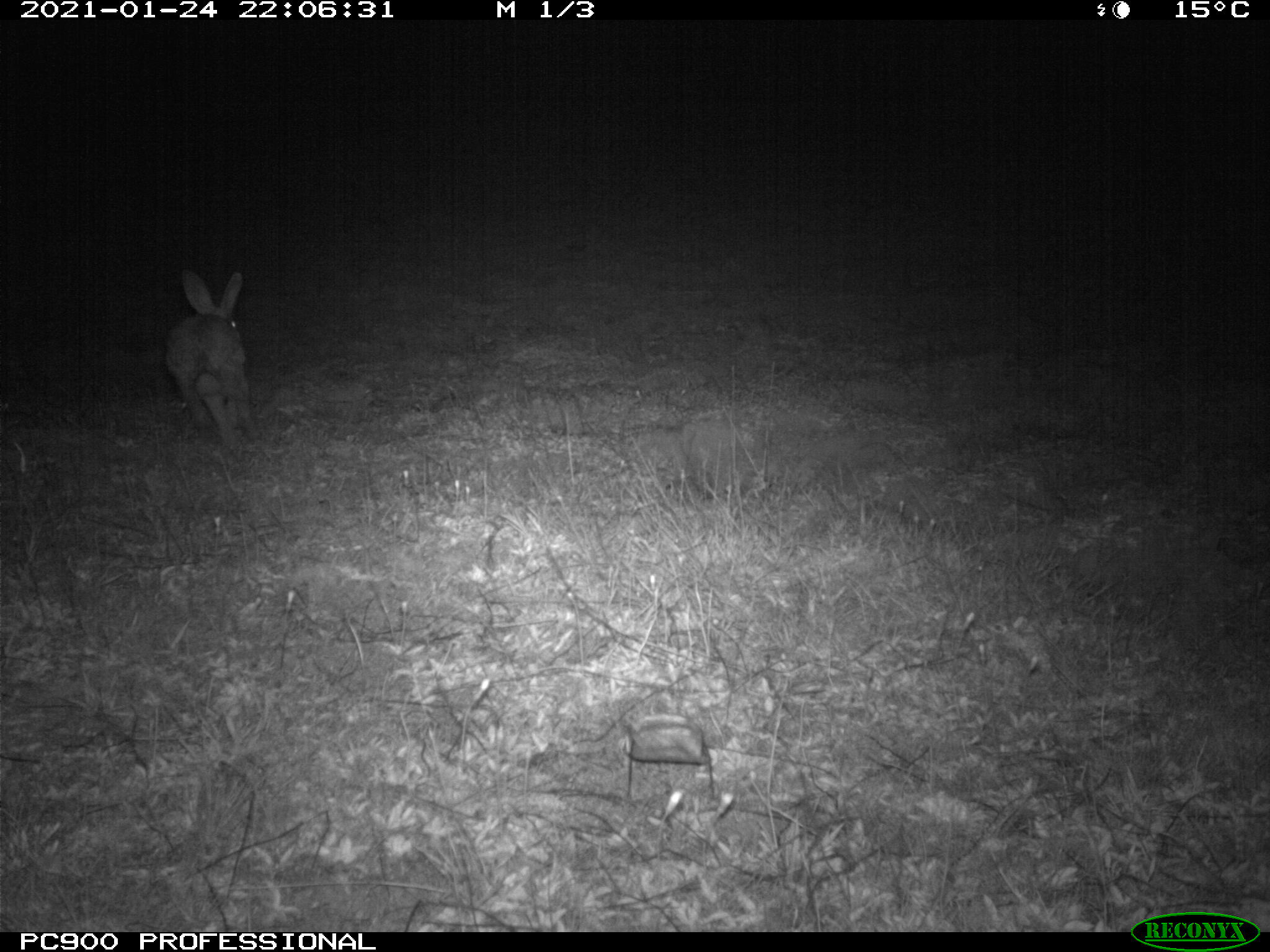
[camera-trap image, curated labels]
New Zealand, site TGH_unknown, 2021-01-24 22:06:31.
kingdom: Animalia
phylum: Chordata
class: Mammalia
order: Lagomorpha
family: Leporidae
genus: Oryctolagus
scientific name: Oryctolagus cuniculus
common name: european rabbit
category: rabbit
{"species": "rabbit (european rabbit) (Oryctolagus cuniculus)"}